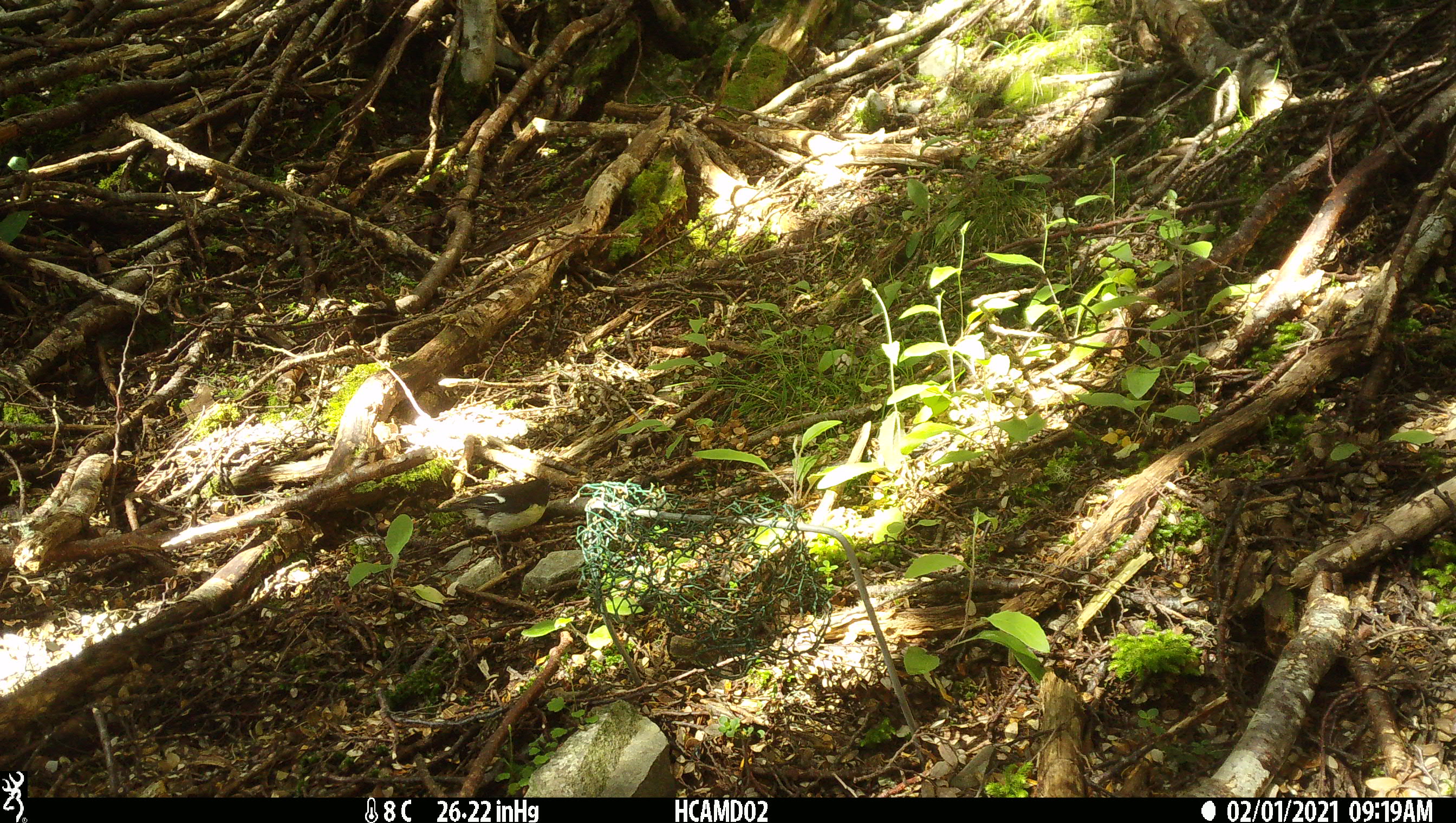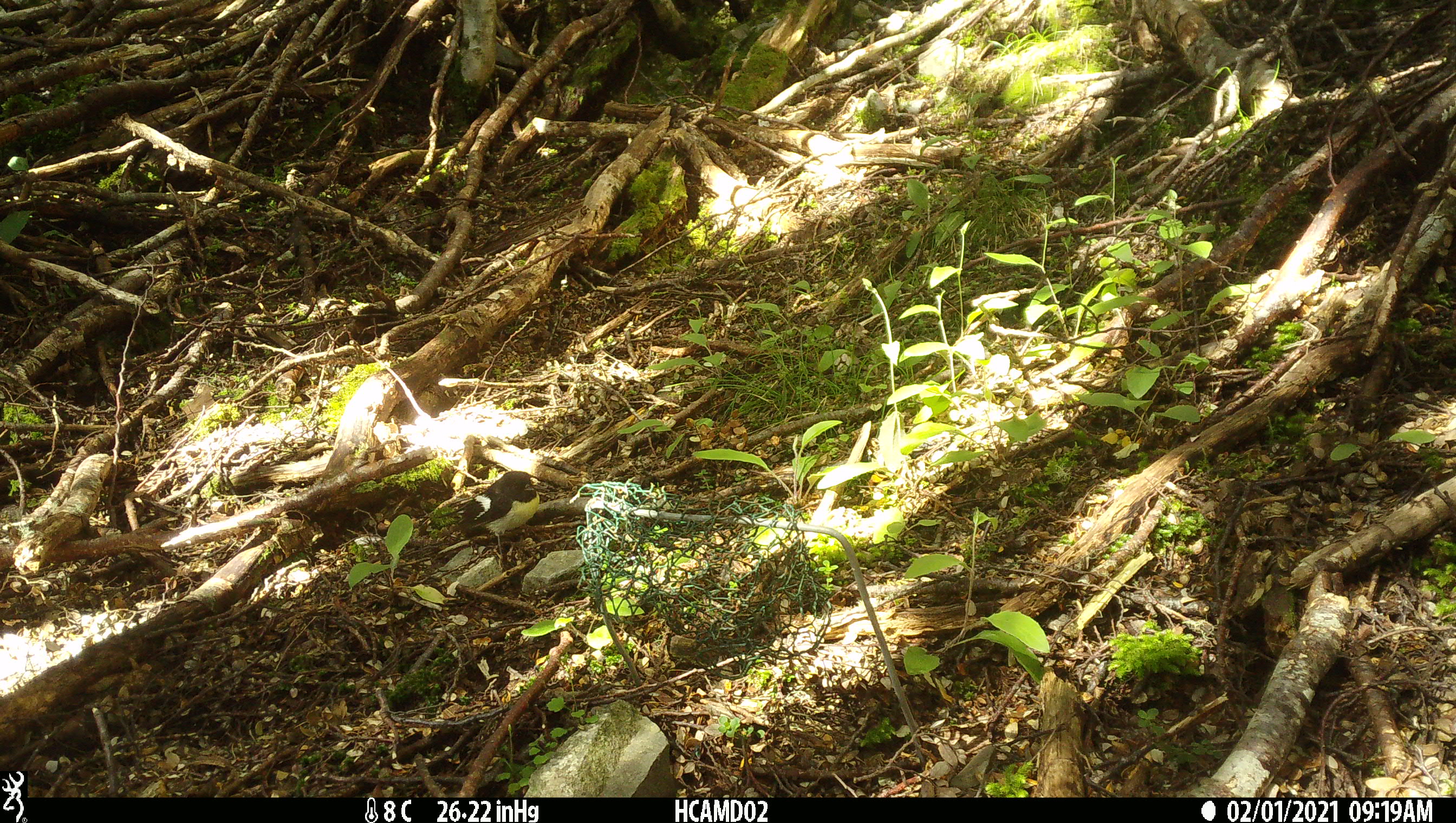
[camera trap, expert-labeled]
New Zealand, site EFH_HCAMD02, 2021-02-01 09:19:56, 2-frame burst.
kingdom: Animalia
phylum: Chordata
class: Aves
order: Passeriformes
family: Petroicidae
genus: Petroica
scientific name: Petroica macrocephala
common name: tomtit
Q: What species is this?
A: Tomtit (Petroica macrocephala).